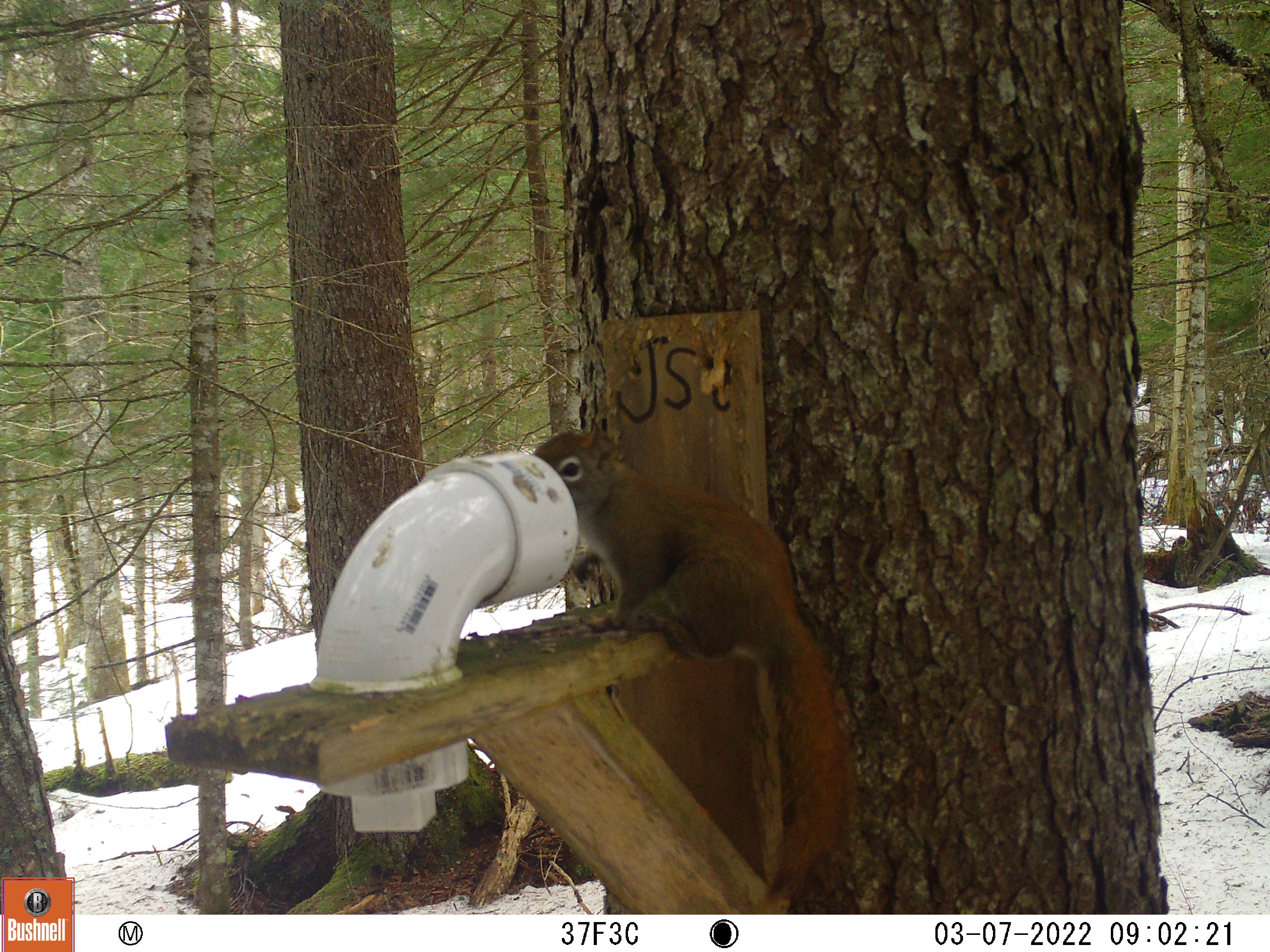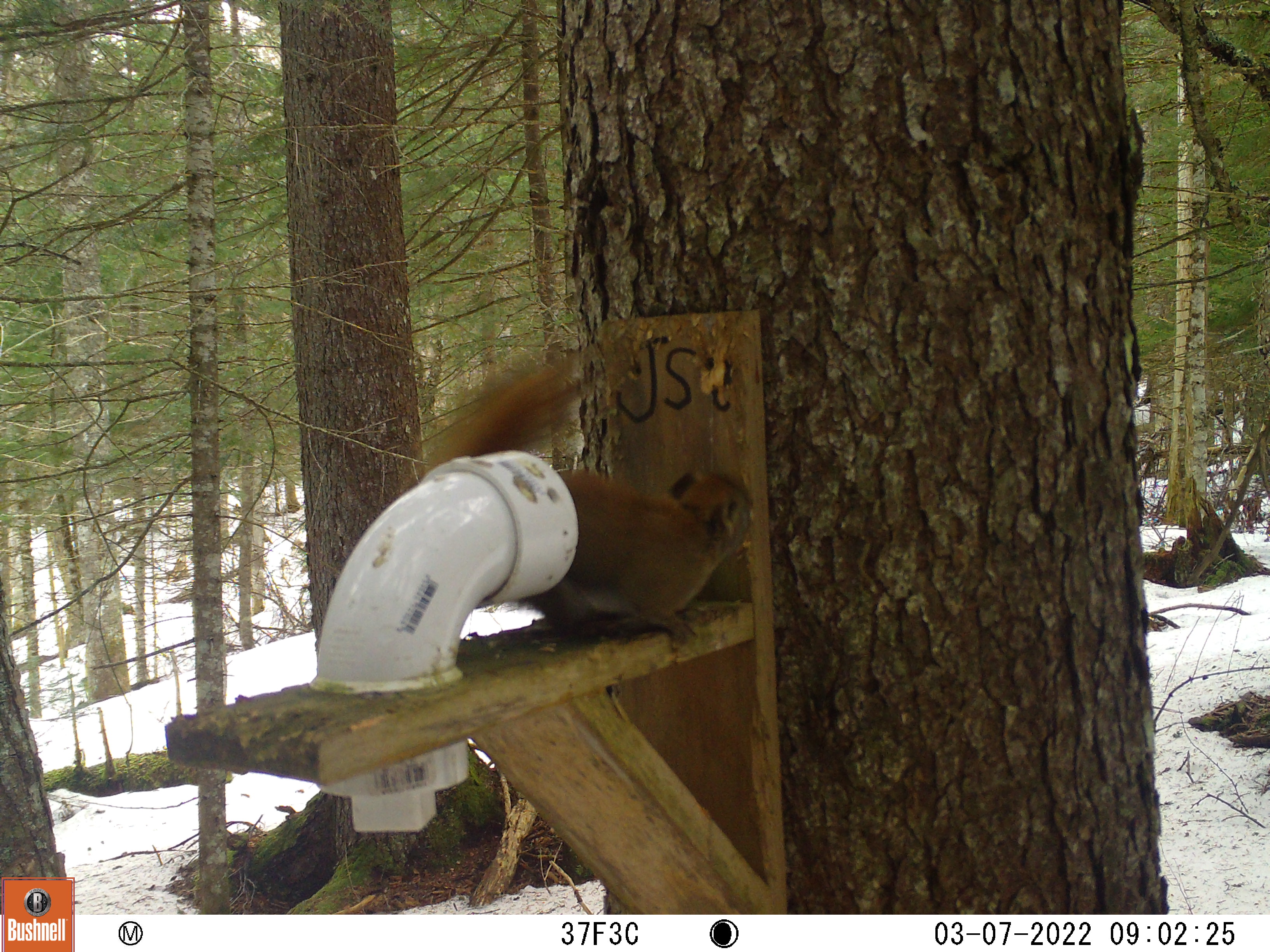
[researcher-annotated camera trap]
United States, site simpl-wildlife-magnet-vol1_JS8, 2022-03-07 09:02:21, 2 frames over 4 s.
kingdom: Animalia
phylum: Chordata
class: Mammalia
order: Rodentia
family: Sciuridae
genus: Tamiasciurus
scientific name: Tamiasciurus hudsonicus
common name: red squirrel